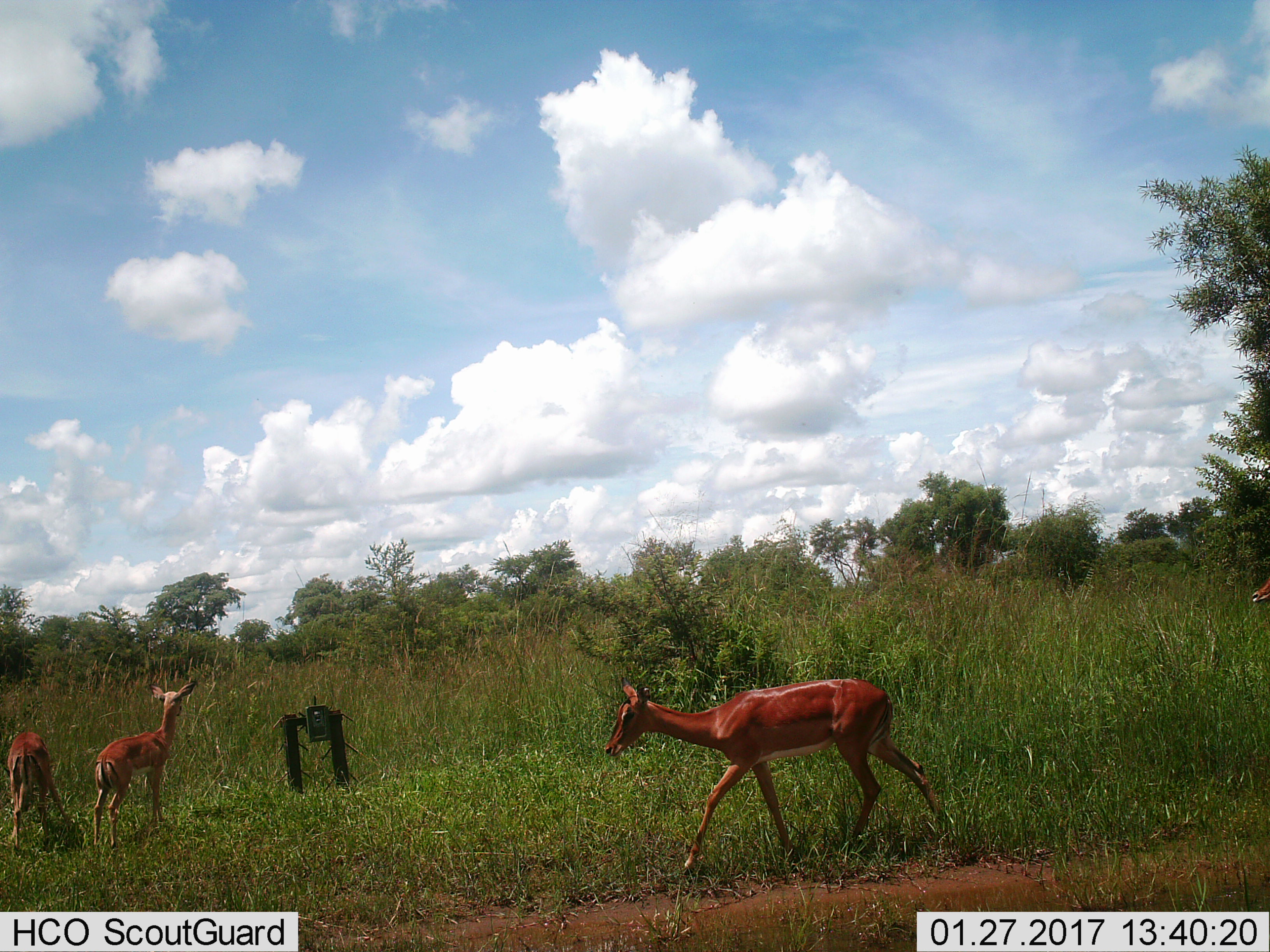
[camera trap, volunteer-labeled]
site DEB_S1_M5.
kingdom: Animalia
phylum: Chordata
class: Mammalia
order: Artiodactyla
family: Bovidae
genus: Aepyceros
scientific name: Aepyceros melampus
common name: impala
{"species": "impala (Aepyceros melampus)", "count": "3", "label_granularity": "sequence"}